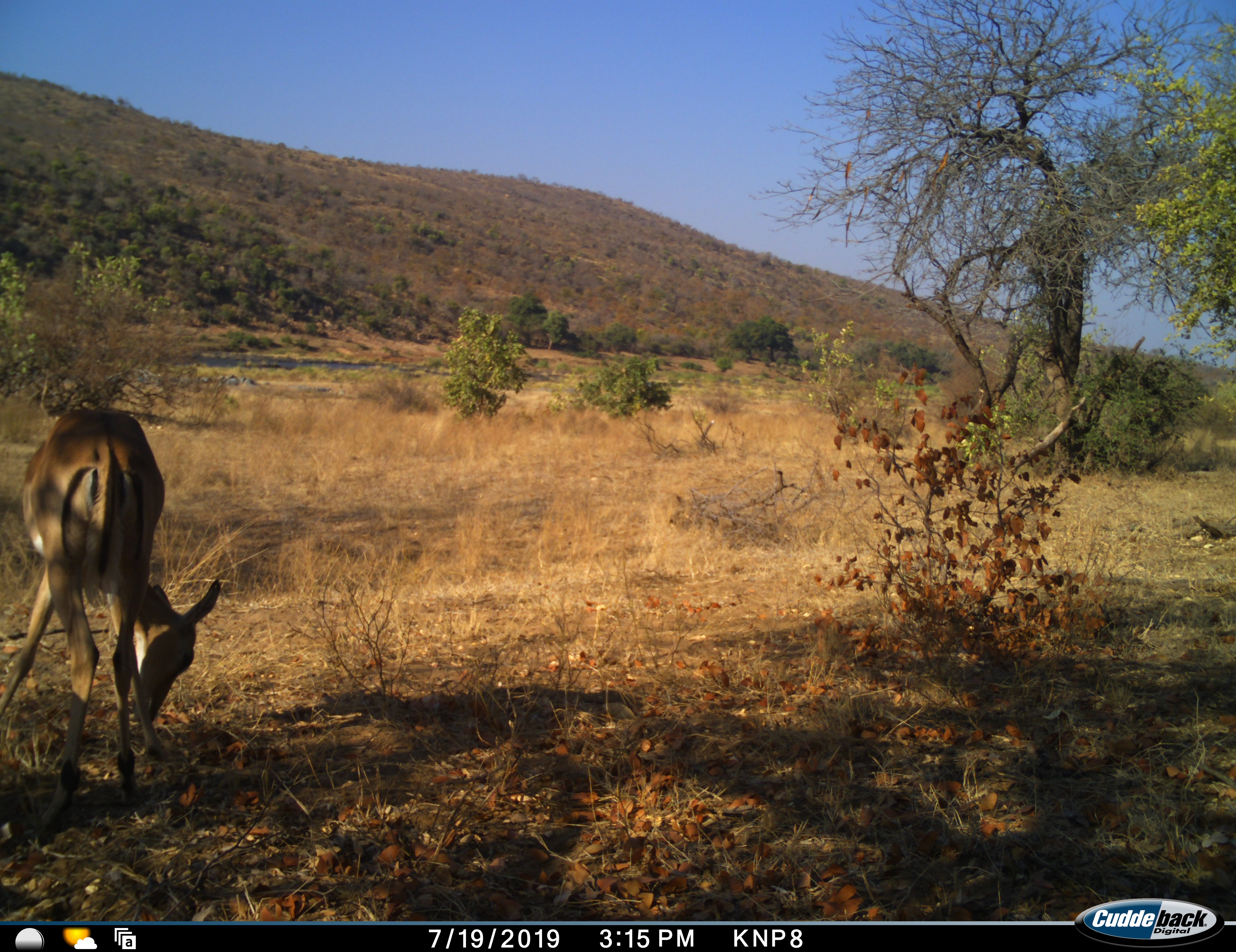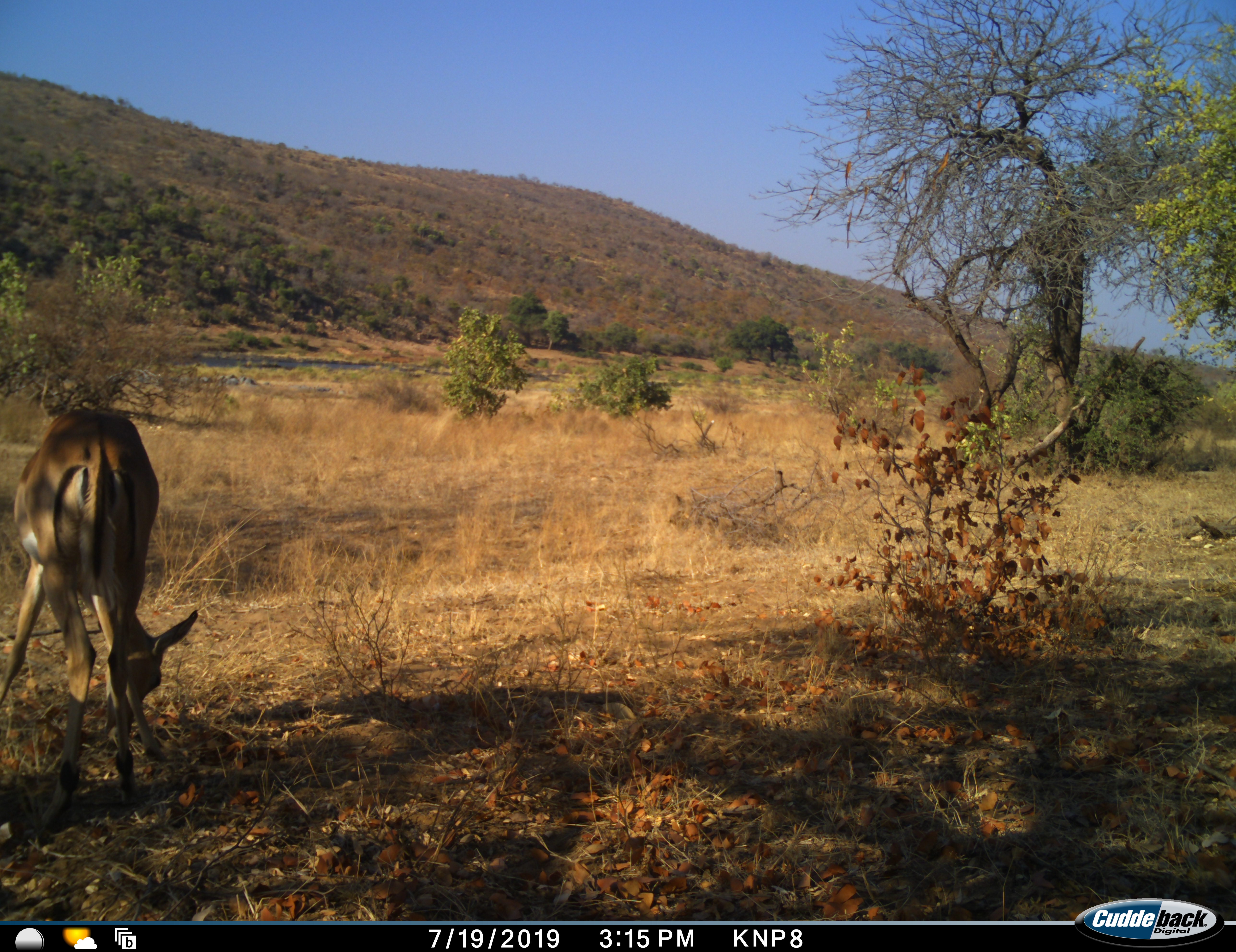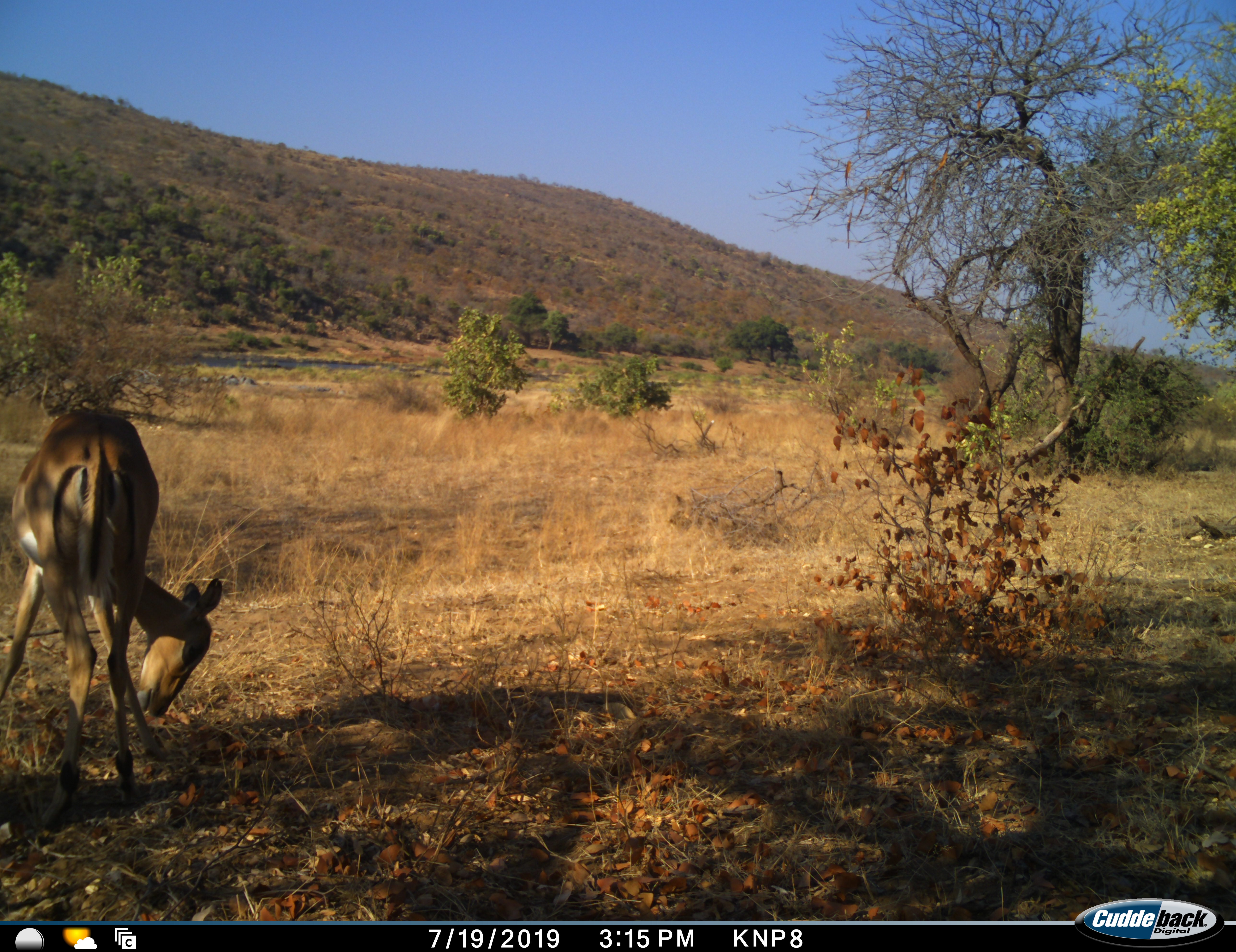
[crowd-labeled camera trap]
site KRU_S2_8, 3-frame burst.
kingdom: Animalia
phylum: Chordata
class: Mammalia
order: Artiodactyla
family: Bovidae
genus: Aepyceros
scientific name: Aepyceros melampus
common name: impala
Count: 1.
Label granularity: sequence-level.